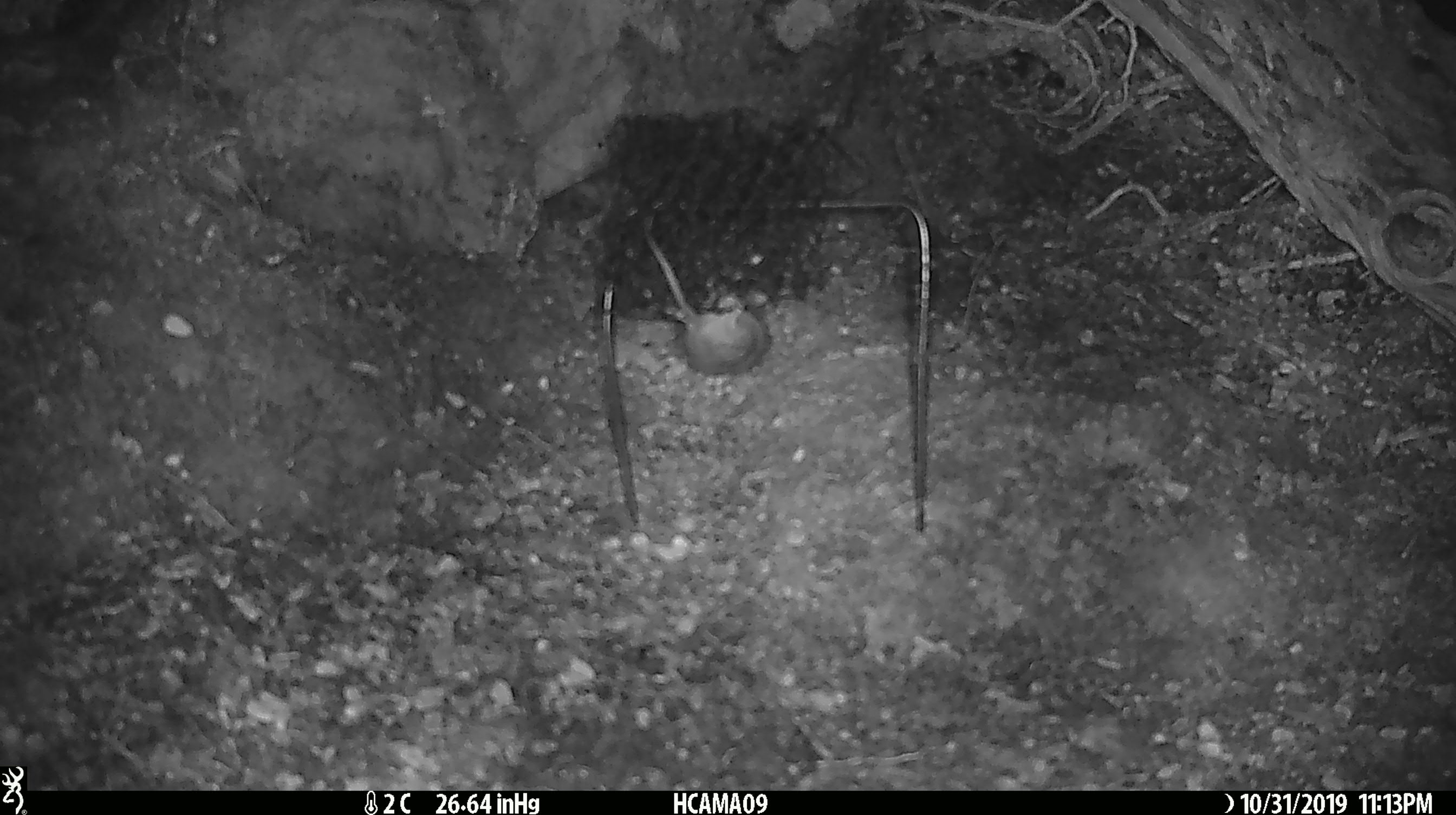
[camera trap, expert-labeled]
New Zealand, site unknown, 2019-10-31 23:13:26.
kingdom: Animalia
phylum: Chordata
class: Mammalia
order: Rodentia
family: Muridae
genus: Mus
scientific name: Mus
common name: mouse